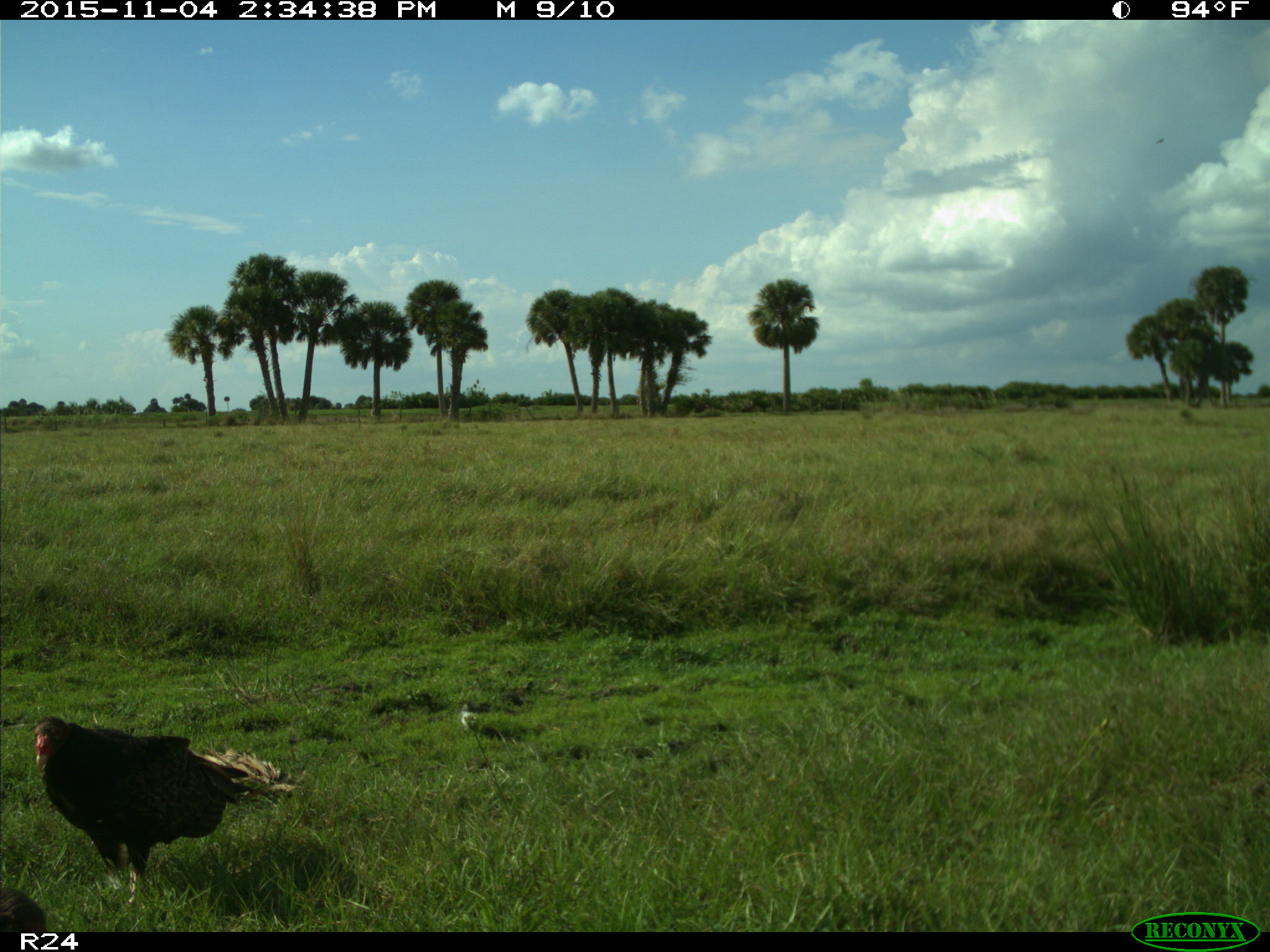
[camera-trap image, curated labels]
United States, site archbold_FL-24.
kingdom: Animalia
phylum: Chordata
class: Aves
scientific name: Aves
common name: birds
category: unidentified bird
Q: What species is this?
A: Unidentified bird (birds) (Aves).